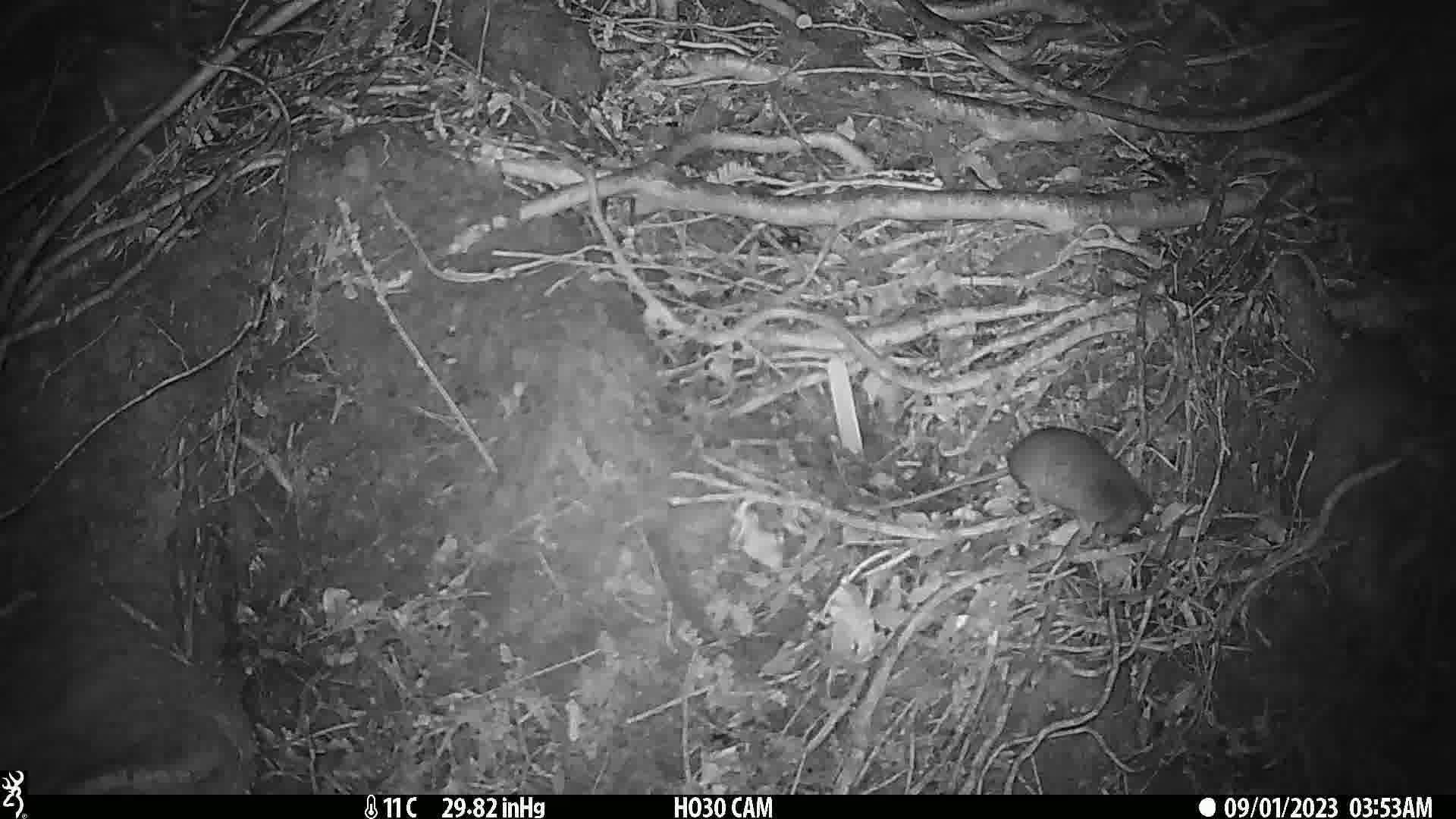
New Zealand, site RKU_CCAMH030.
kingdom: Animalia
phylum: Chordata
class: Mammalia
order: Rodentia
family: Muridae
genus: Rattus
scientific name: Rattus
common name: rat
Rat (Rattus).